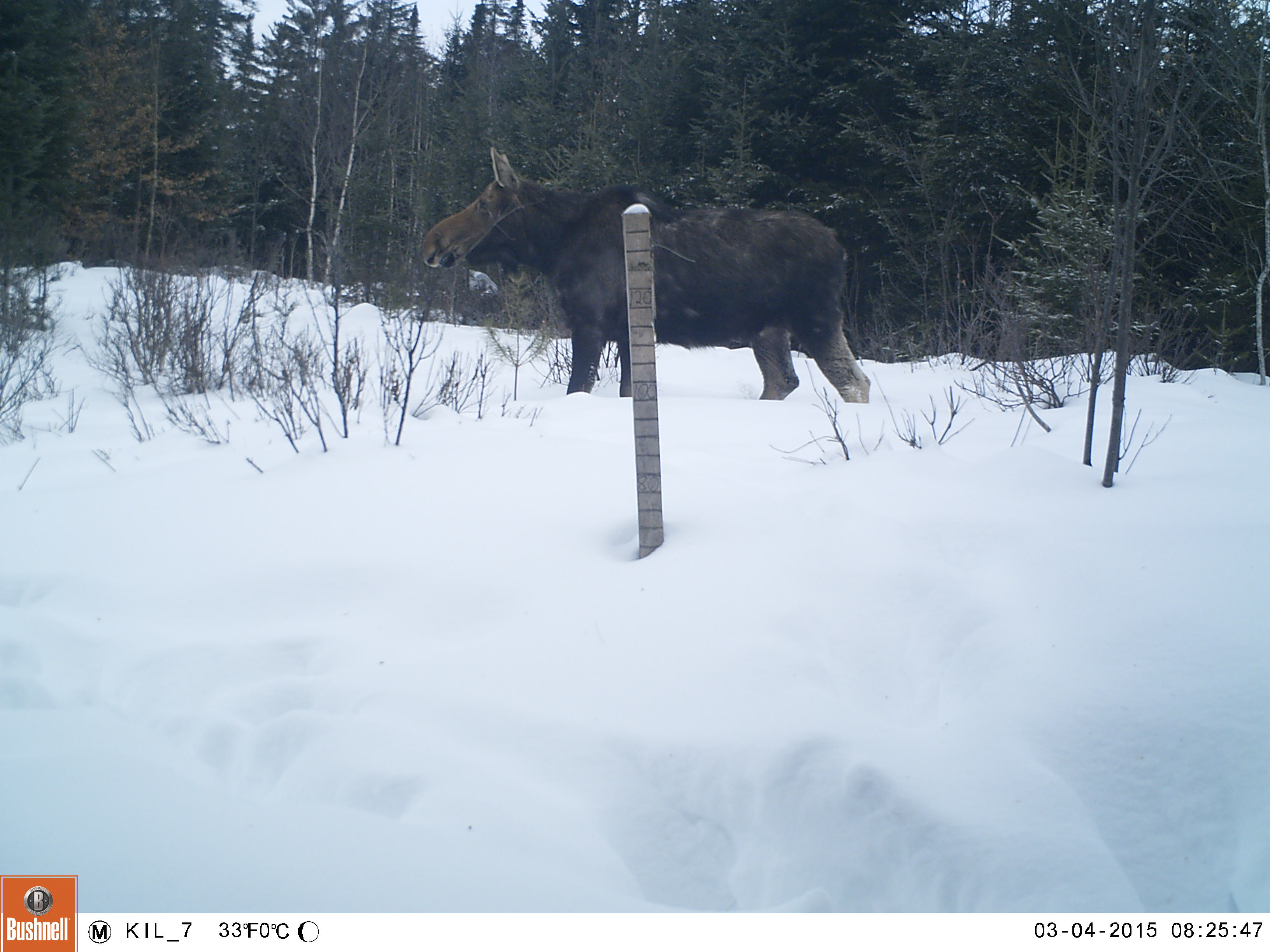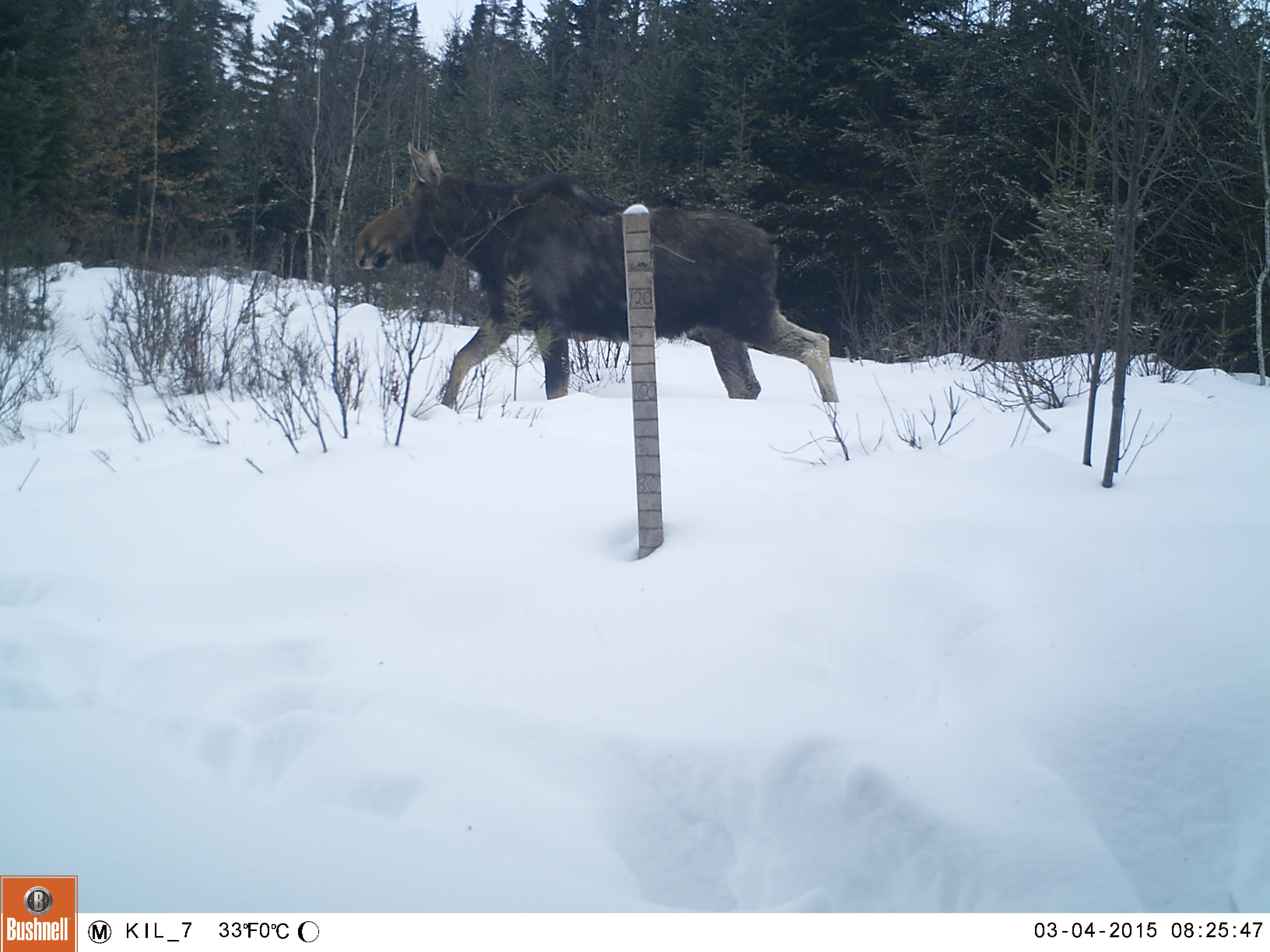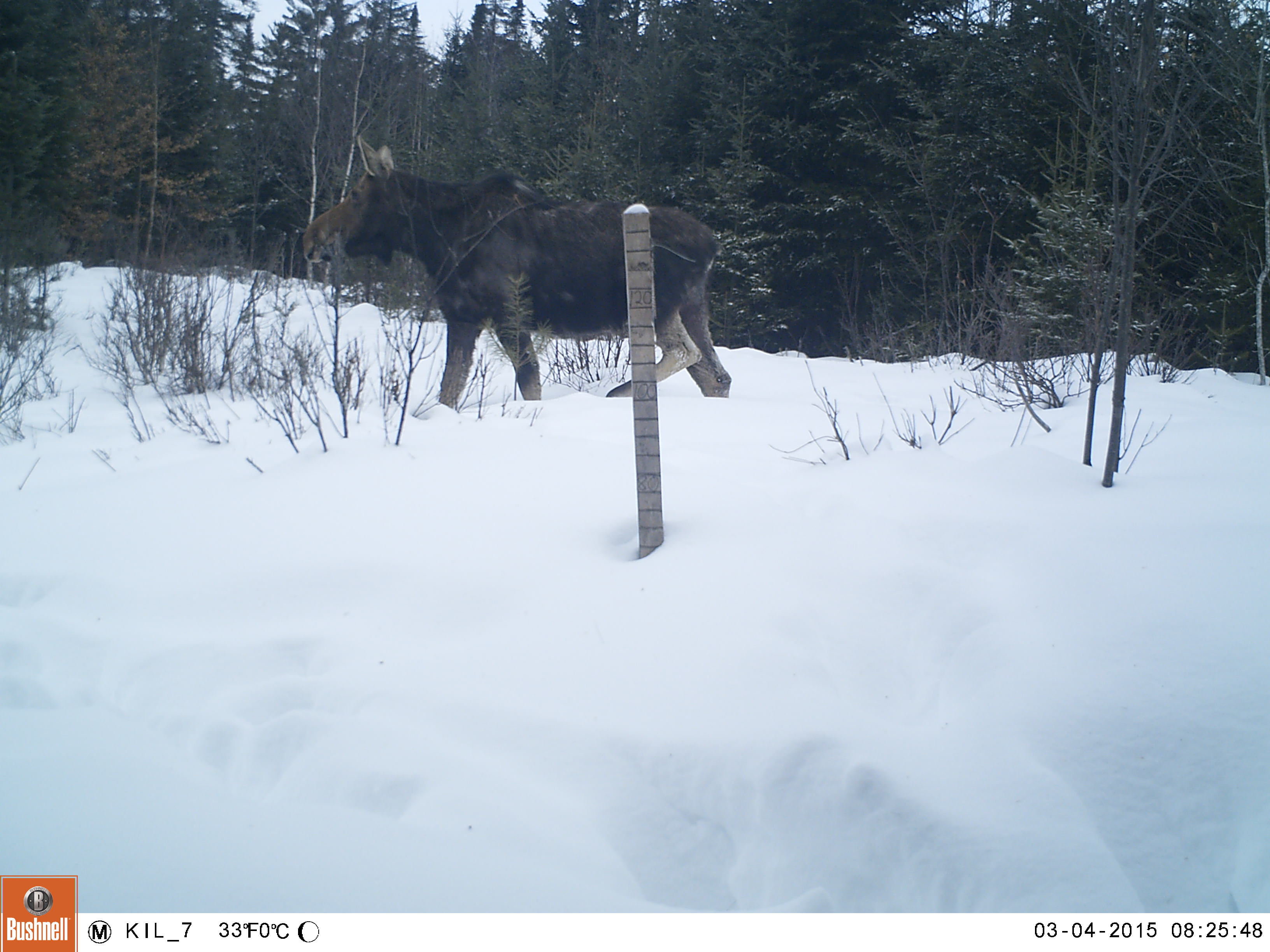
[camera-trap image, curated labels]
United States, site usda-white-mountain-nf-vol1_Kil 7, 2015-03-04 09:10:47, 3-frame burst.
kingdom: Animalia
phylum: Chordata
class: Mammalia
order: Artiodactyla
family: Cervidae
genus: Alces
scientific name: Alces alces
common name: moose